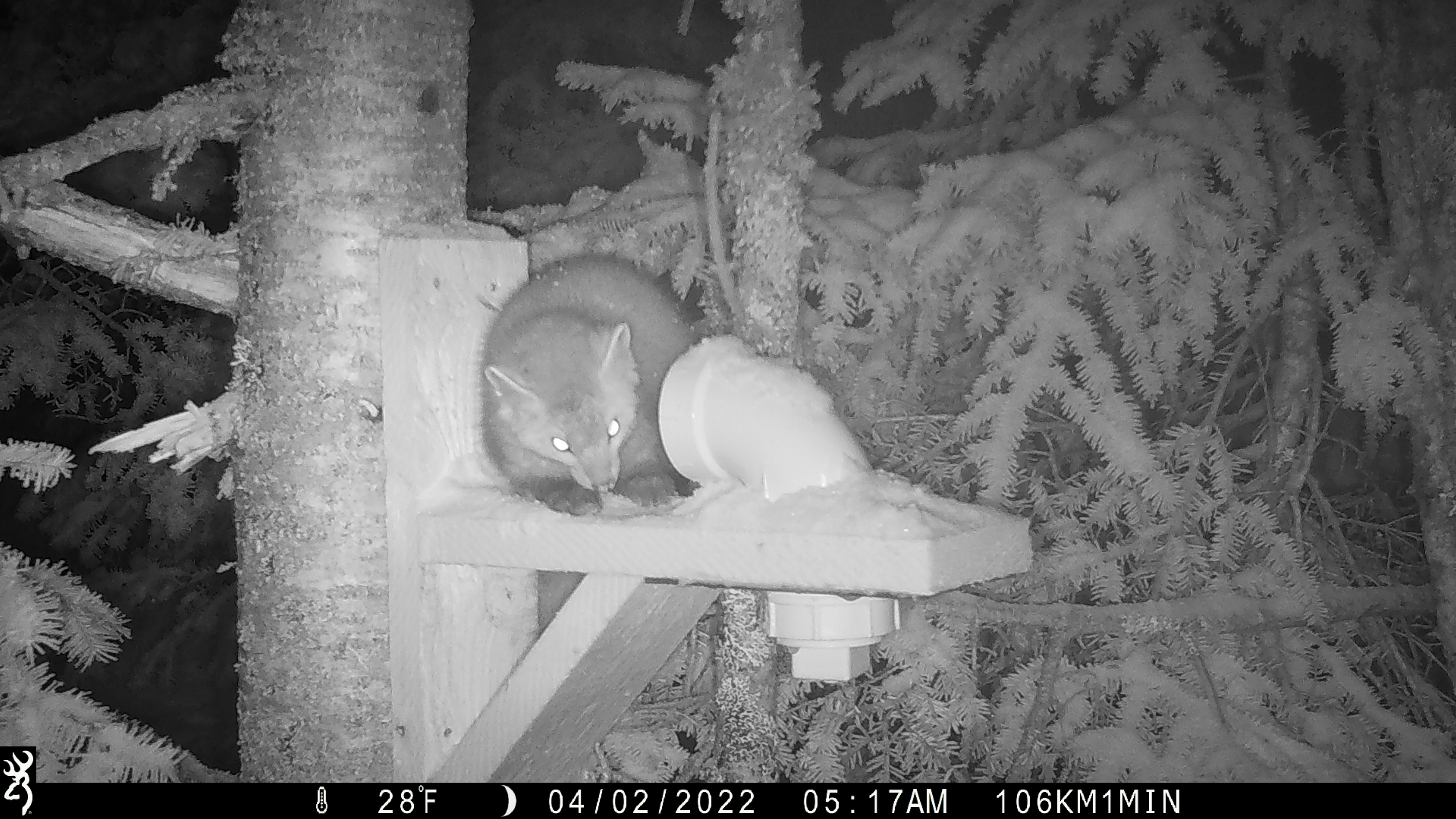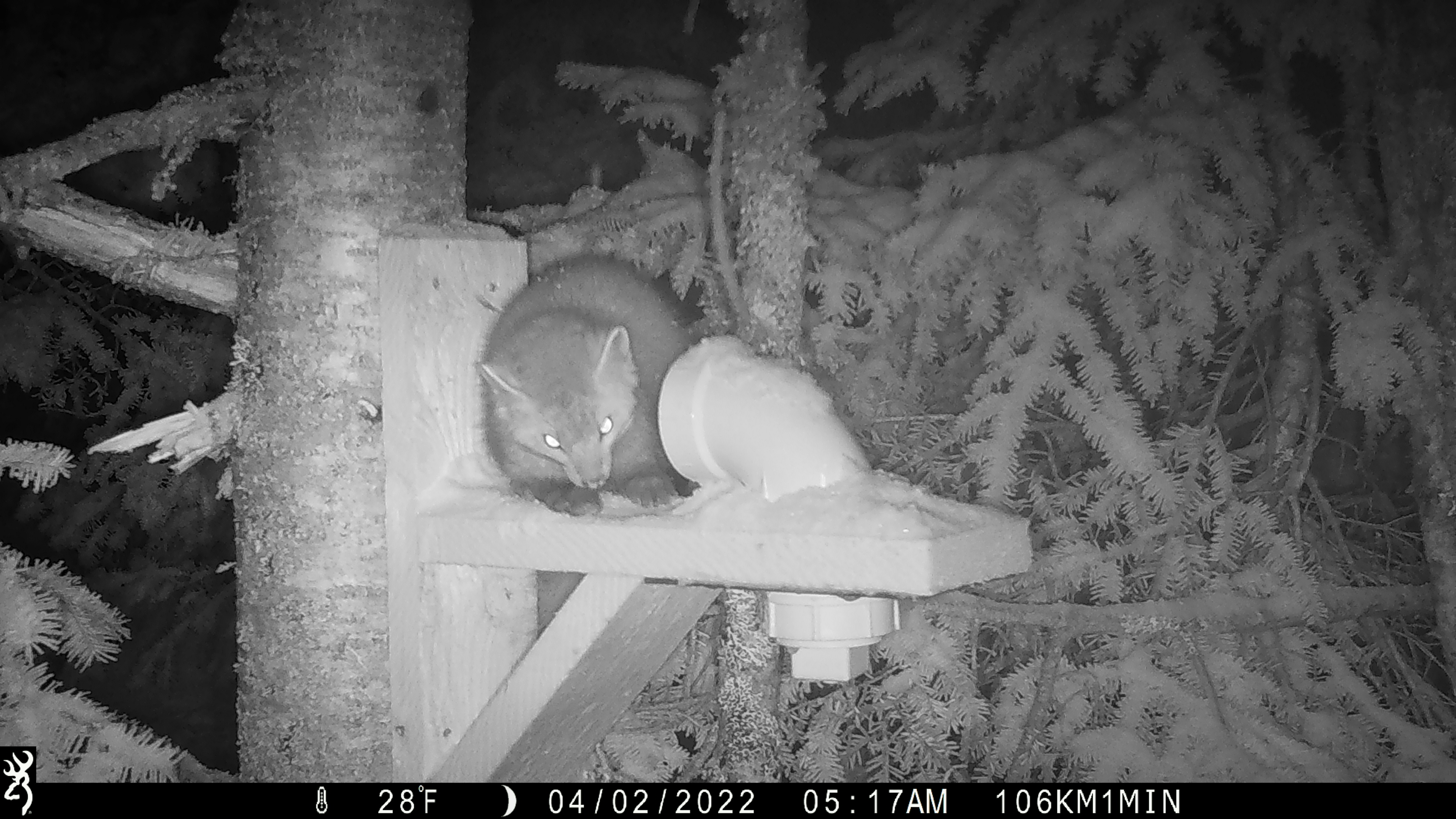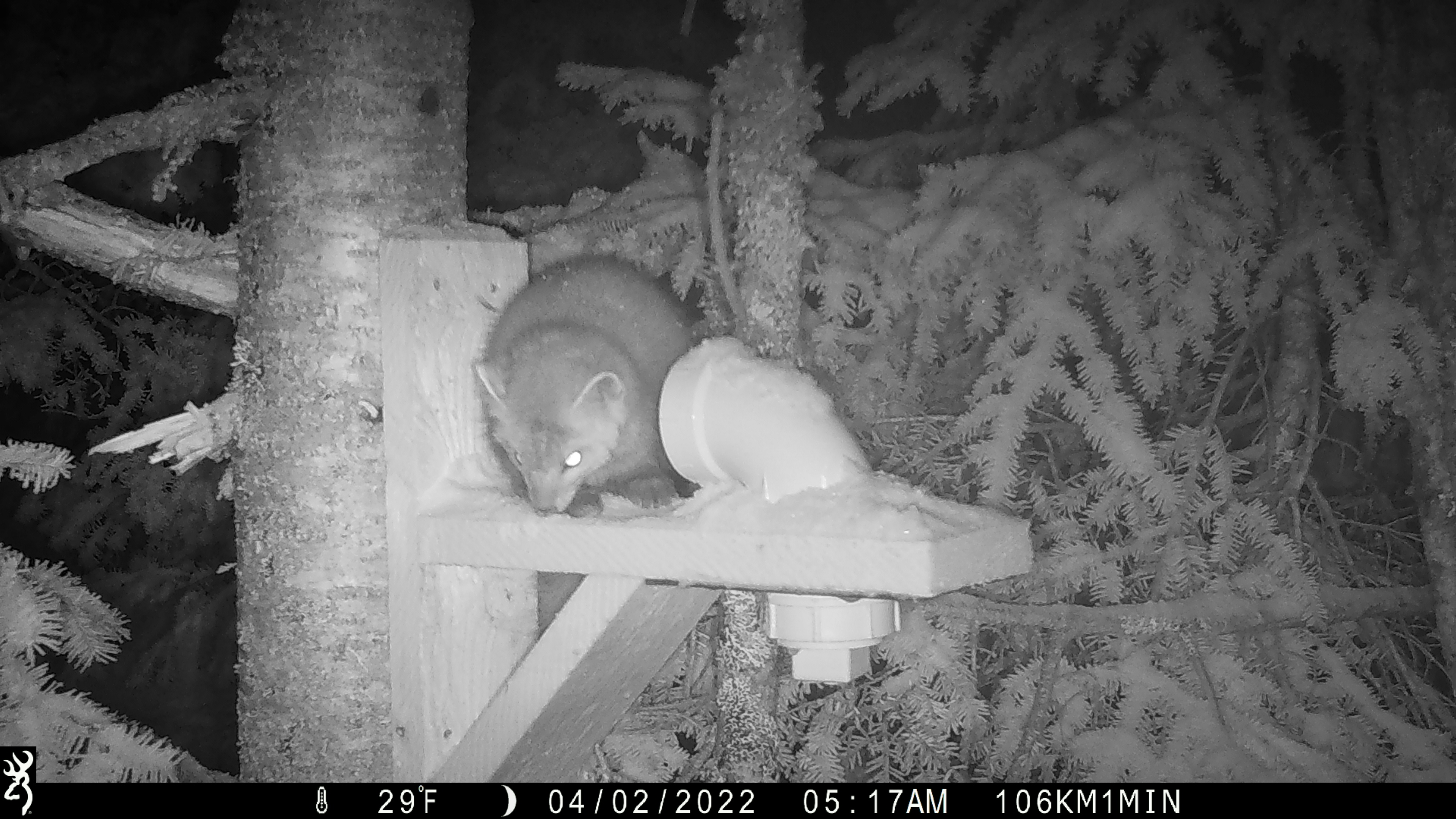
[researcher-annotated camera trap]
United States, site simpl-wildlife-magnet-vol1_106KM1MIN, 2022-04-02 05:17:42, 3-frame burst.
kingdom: Animalia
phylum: Chordata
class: Mammalia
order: Carnivora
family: Mustelidae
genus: Martes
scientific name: Martes americana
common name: american marten